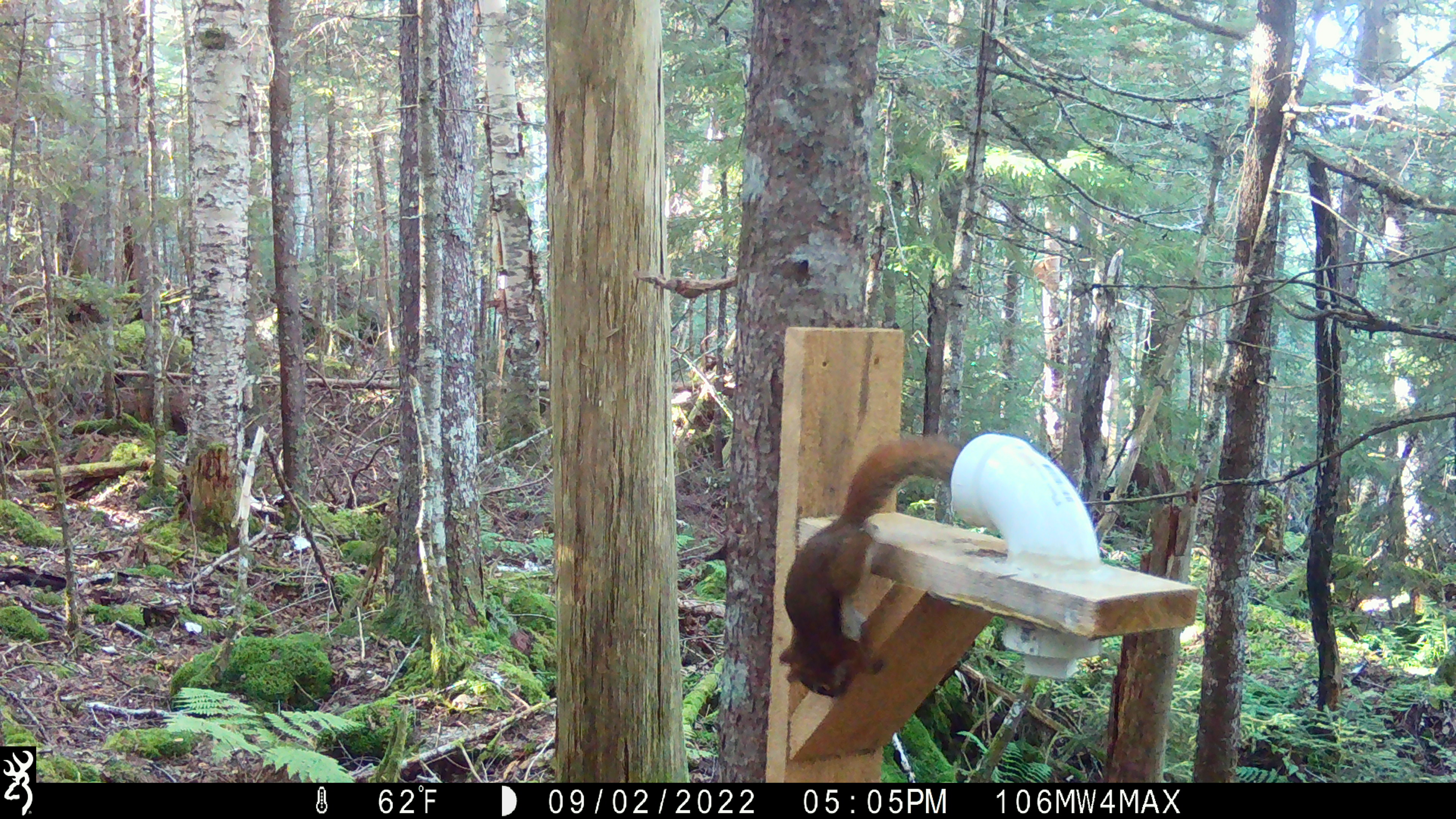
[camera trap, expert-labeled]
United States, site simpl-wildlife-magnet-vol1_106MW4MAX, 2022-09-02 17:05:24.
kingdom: Animalia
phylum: Chordata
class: Mammalia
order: Rodentia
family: Sciuridae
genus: Tamiasciurus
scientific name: Tamiasciurus hudsonicus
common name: red squirrel